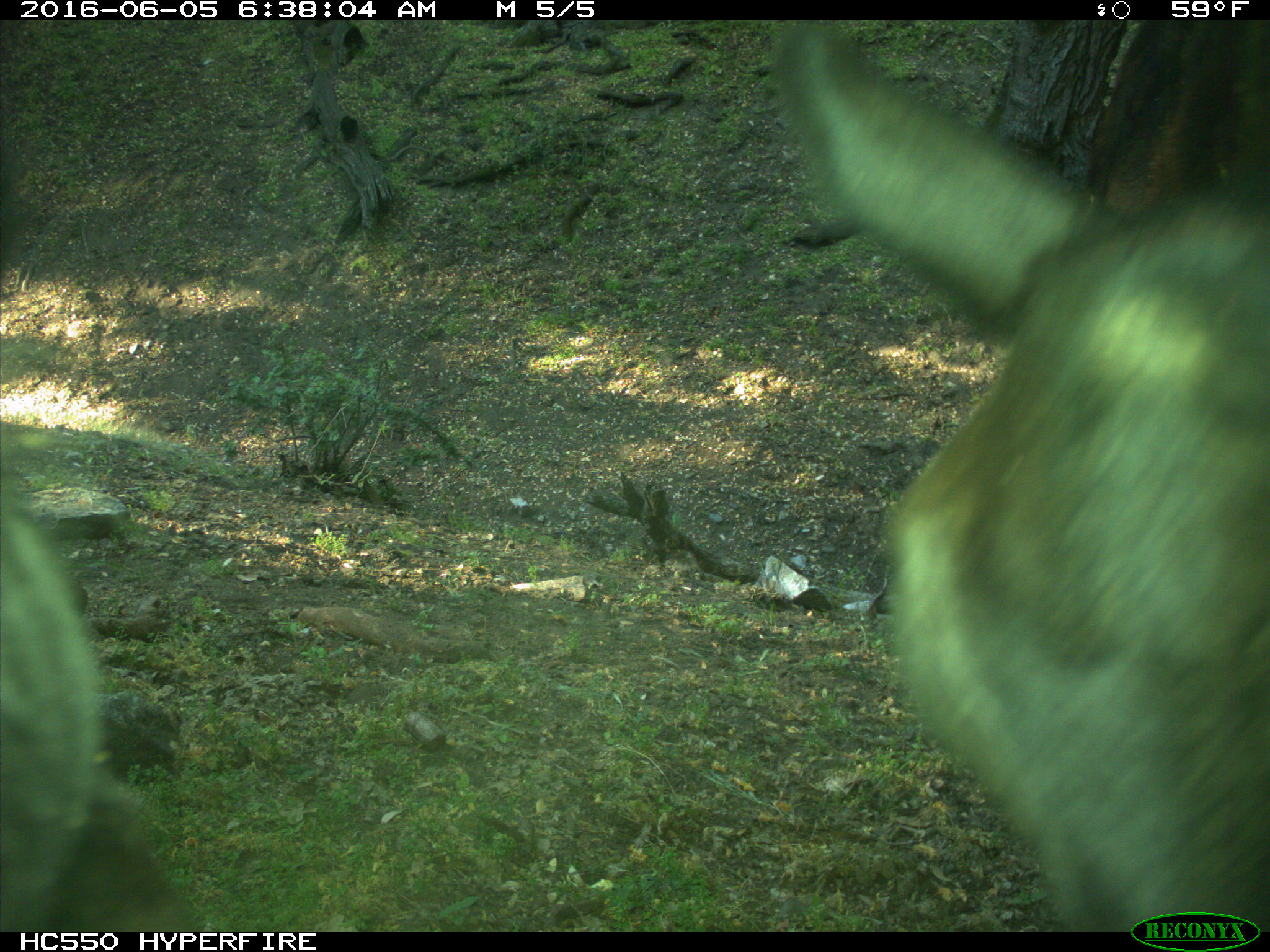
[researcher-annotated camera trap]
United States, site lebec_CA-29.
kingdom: Animalia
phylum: Chordata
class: Mammalia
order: Artiodactyla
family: Bovidae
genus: Bos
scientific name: Bos taurus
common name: domestic cow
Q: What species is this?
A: Bos taurus (domestic cow).